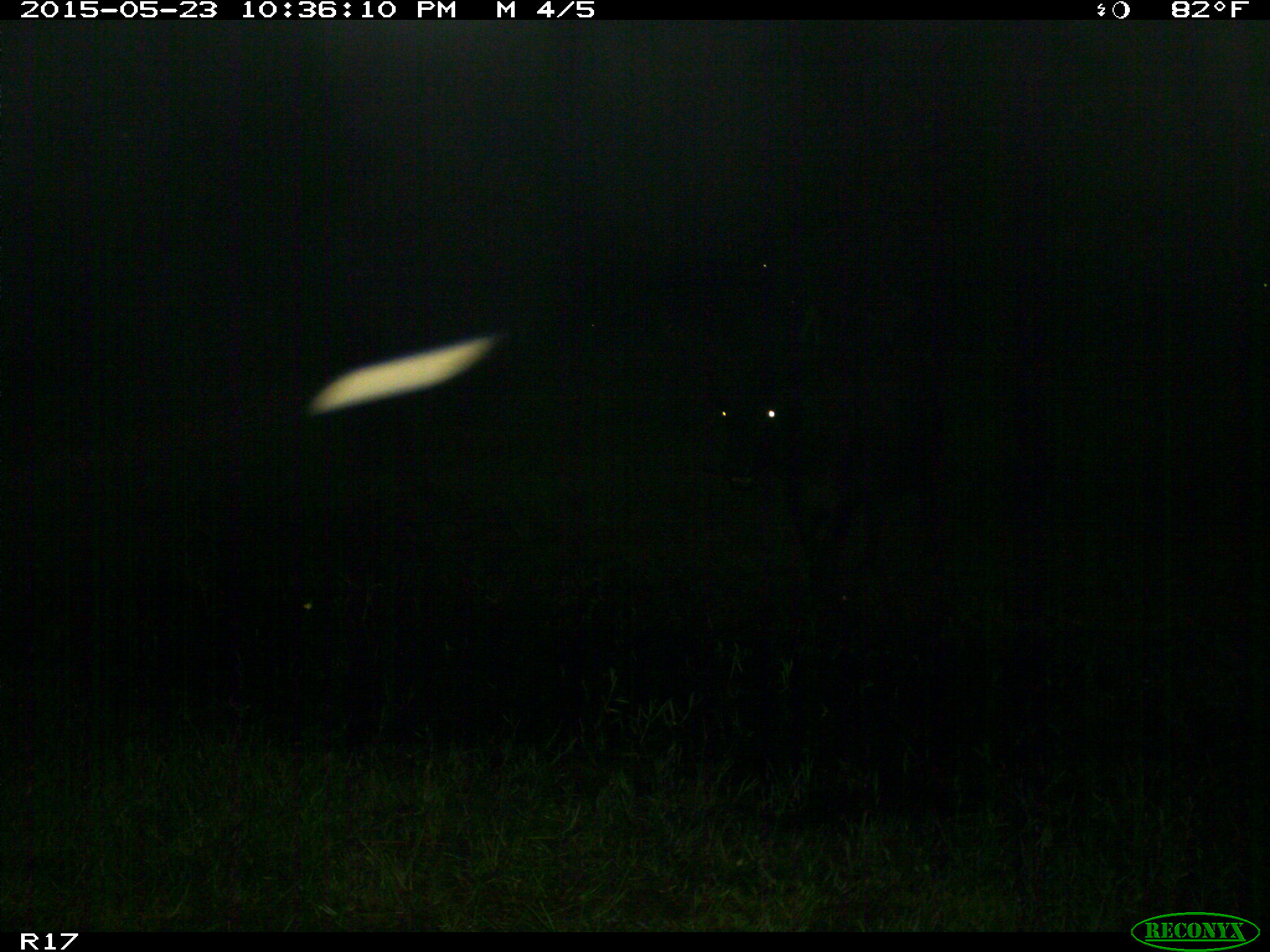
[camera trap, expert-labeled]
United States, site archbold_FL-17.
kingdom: Animalia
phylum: Chordata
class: Mammalia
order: Artiodactyla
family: Bovidae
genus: Bos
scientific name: Bos taurus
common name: domestic cow